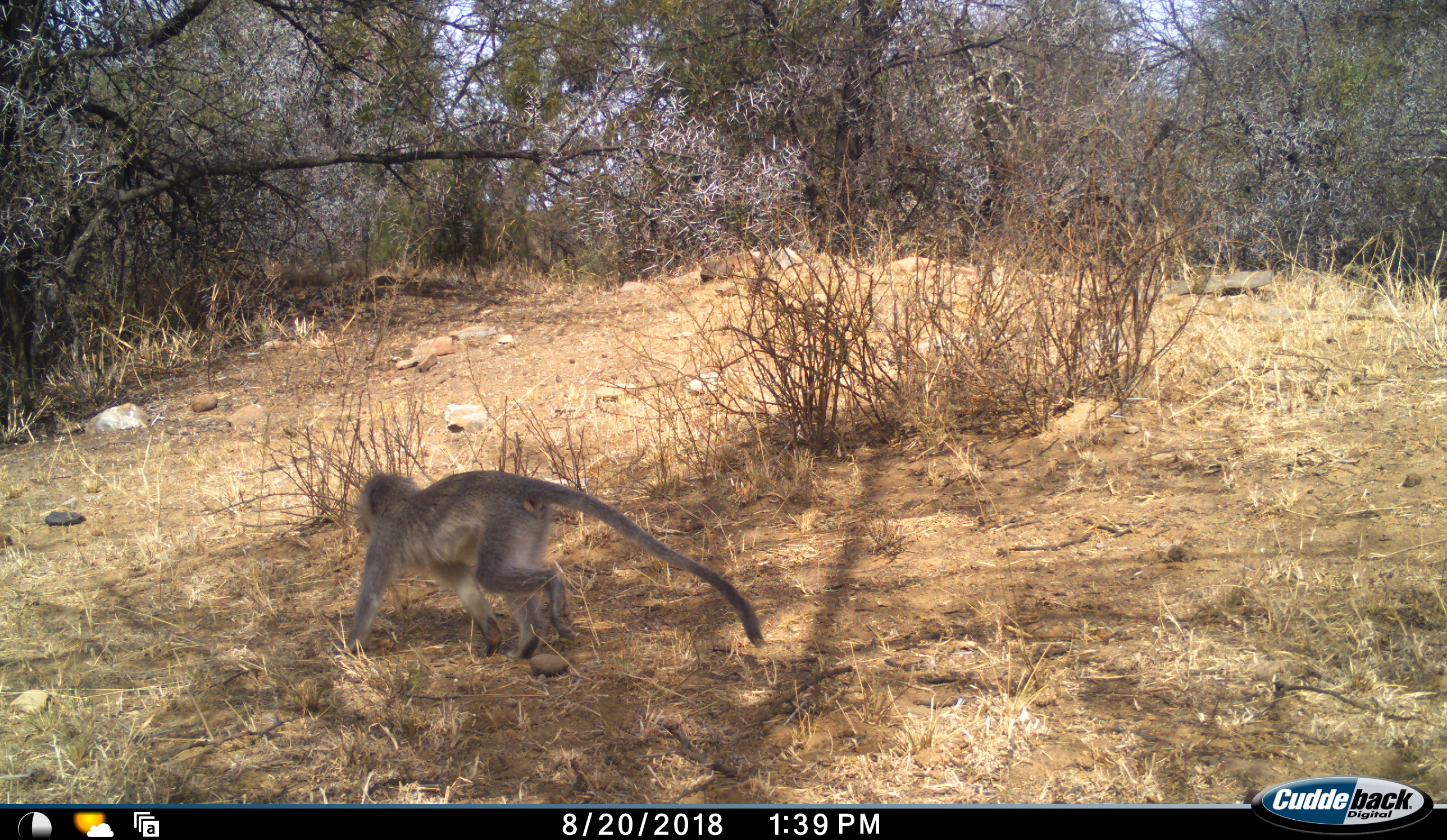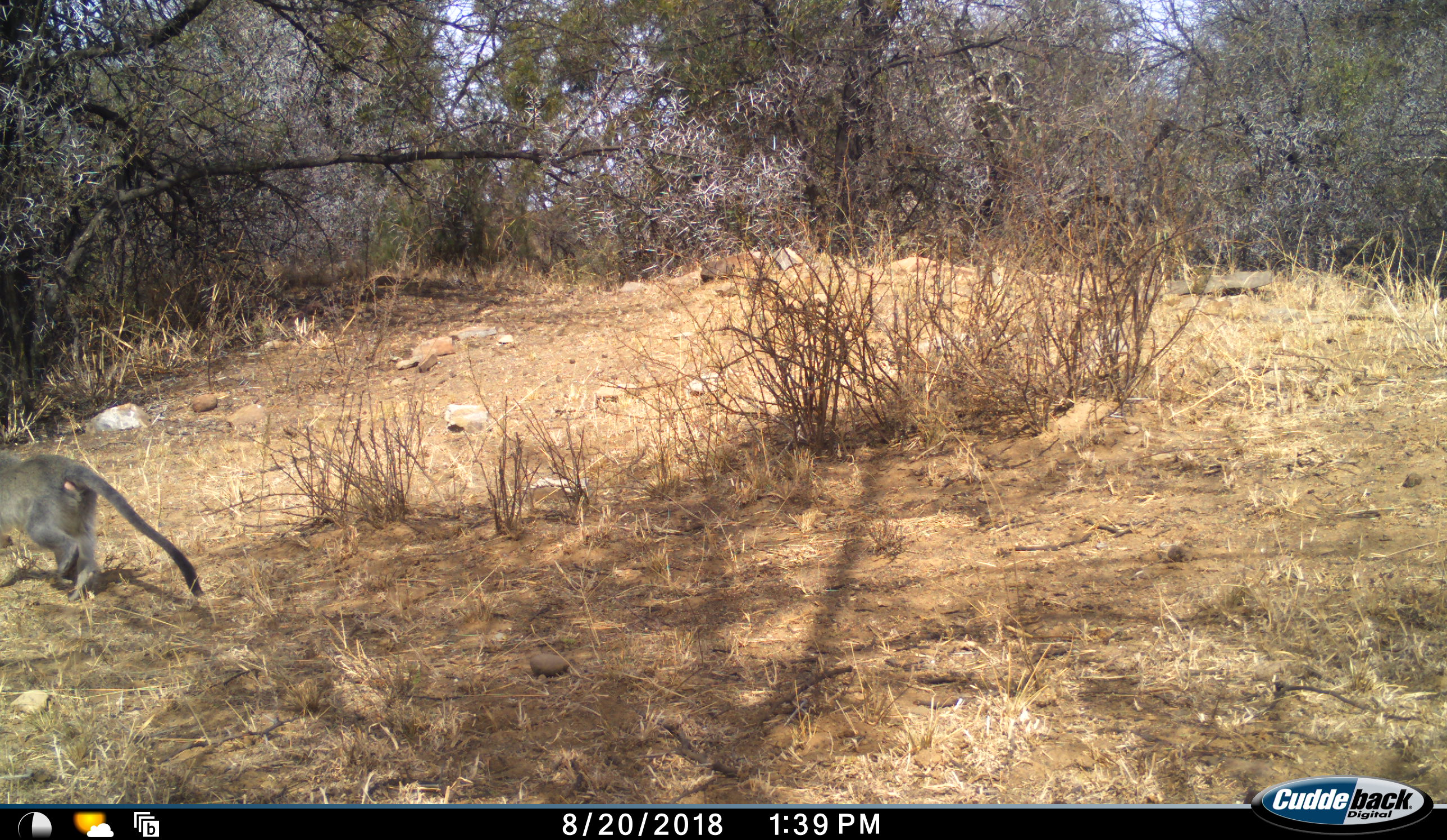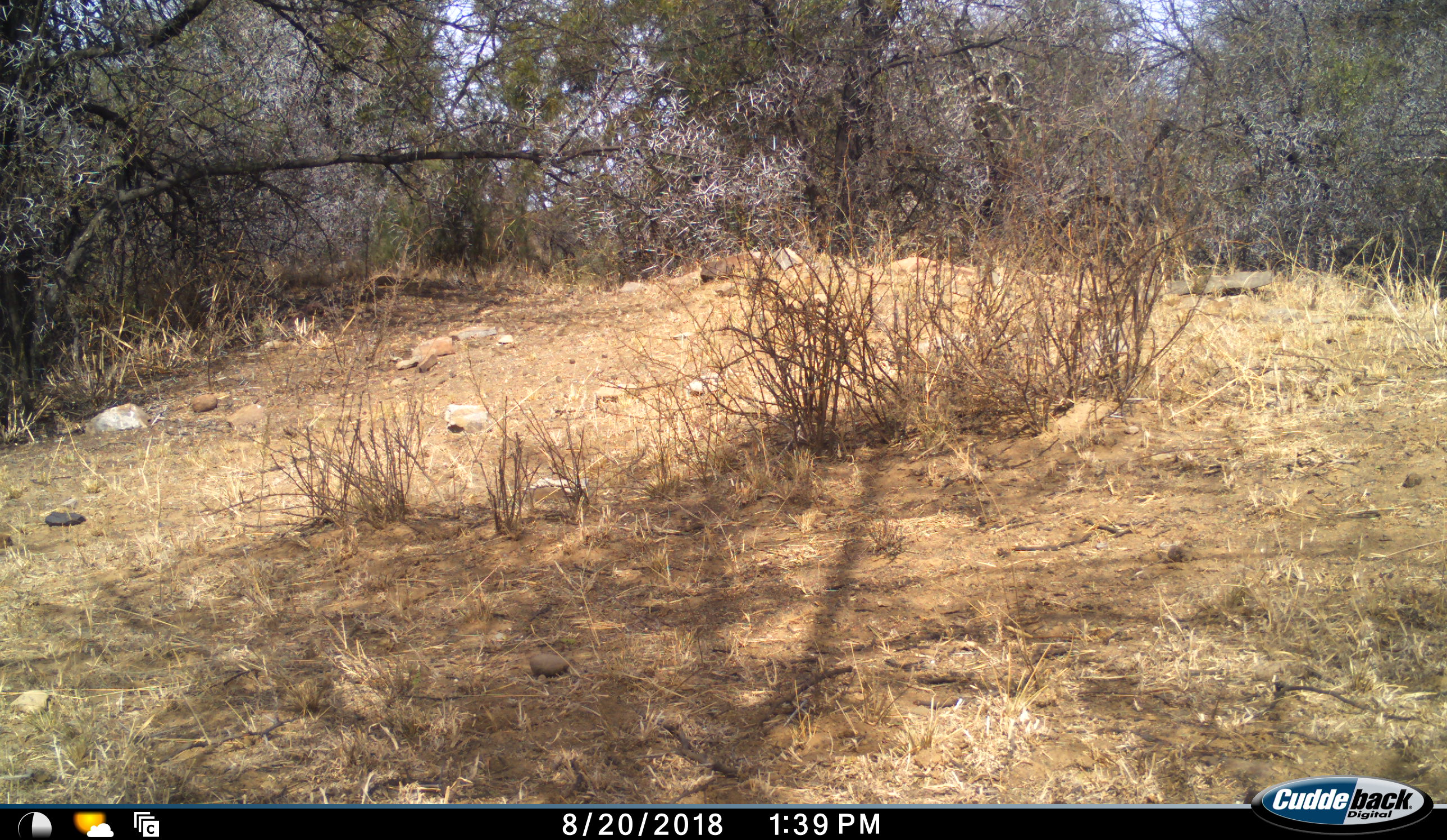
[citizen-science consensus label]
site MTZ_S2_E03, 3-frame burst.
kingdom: Animalia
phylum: Chordata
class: Mammalia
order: Primates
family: Cercopithecidae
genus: Chlorocebus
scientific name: Chlorocebus pygerythrus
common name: vervet monkey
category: monkeyvervet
Monkeyvervet (vervet monkey) (Chlorocebus pygerythrus), count 1. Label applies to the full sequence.